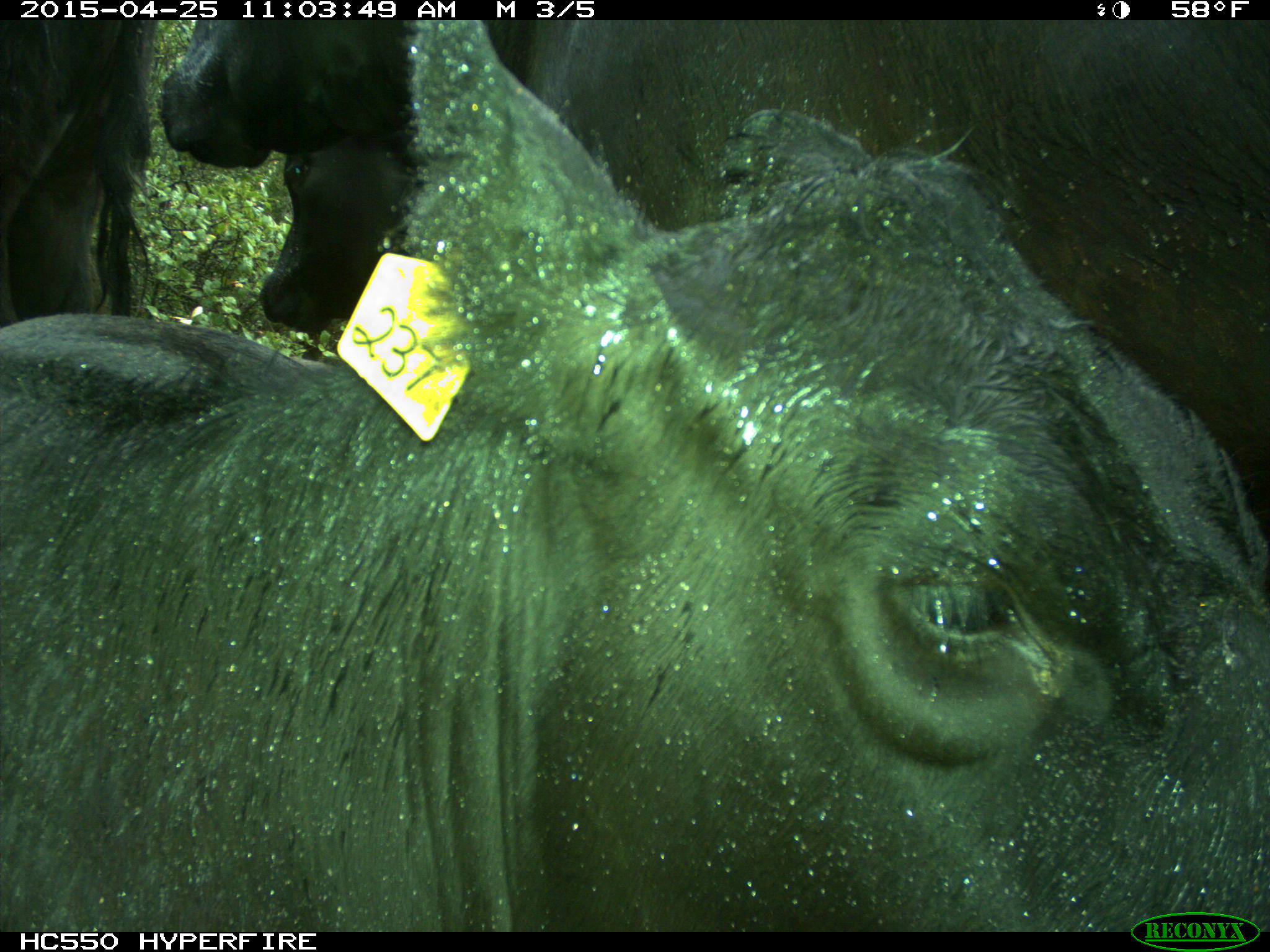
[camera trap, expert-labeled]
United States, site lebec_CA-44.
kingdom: Animalia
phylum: Chordata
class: Mammalia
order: Artiodactyla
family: Suidae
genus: Sus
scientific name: Sus scrofa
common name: wild boar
Sus scrofa (wild boar).